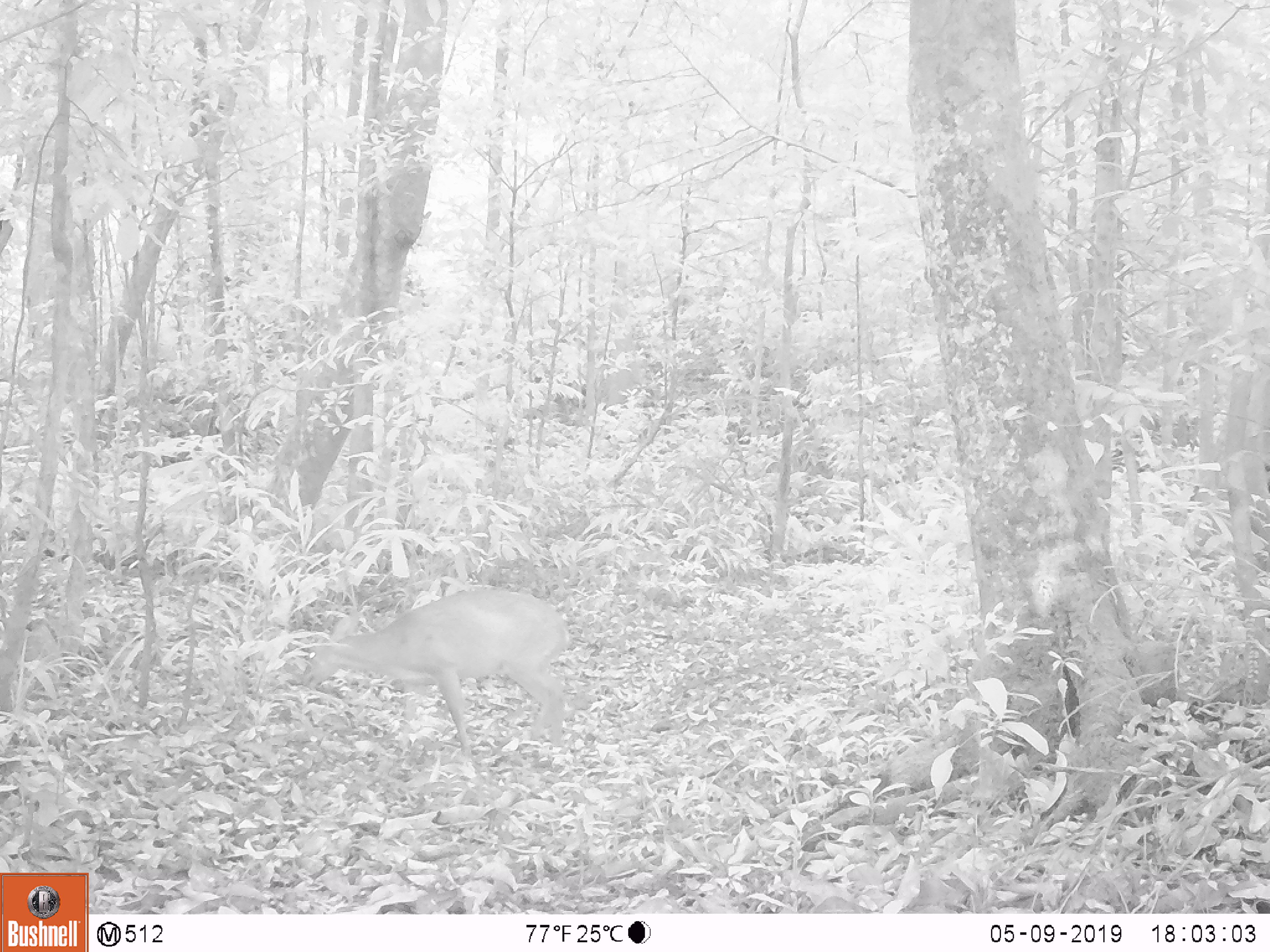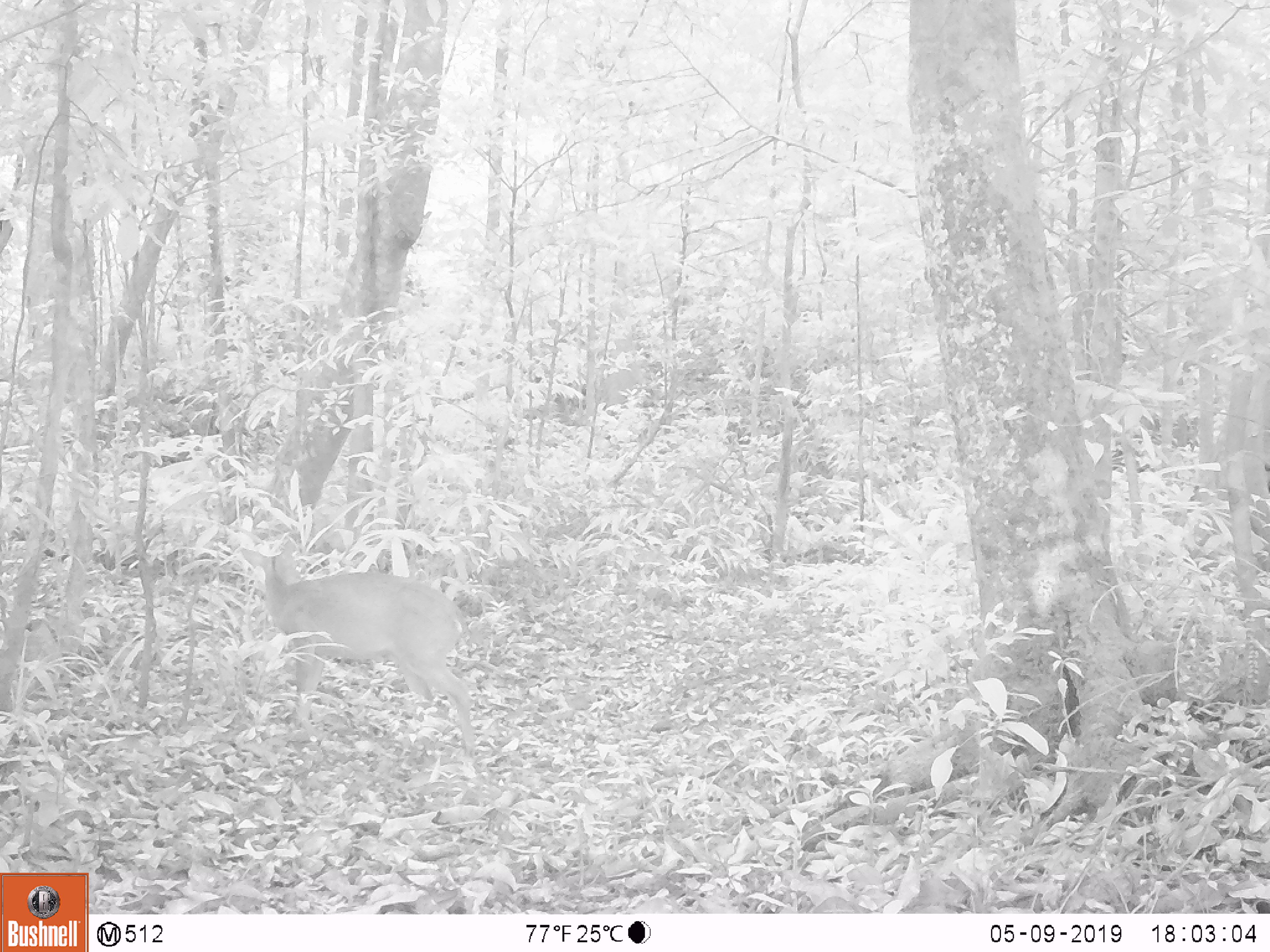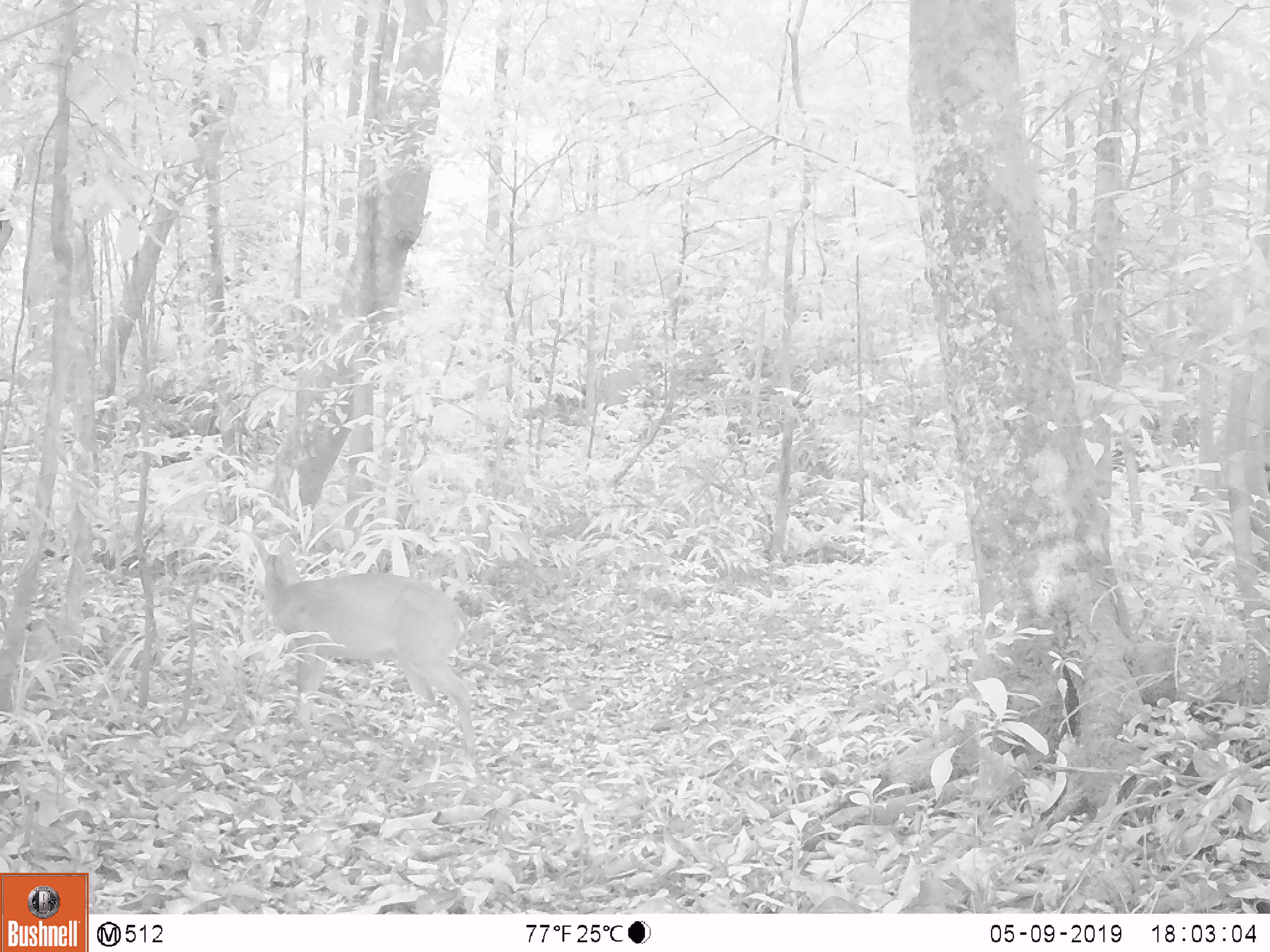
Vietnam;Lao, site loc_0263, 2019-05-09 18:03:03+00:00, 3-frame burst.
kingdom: Animalia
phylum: Chordata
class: Mammalia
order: Artiodactyla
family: Cervidae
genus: Muntiacus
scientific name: Muntiacus vuquangensis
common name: large-antlered muntjac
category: large antlered muntjac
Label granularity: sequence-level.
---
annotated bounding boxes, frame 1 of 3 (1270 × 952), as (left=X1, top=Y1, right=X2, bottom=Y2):
large antlered muntjac: (left=299, top=587, right=572, bottom=759)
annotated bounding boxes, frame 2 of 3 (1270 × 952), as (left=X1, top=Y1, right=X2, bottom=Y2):
large antlered muntjac: (left=238, top=539, right=476, bottom=758)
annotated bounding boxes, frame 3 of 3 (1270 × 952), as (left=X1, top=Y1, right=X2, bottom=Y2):
large antlered muntjac: (left=249, top=531, right=476, bottom=758)